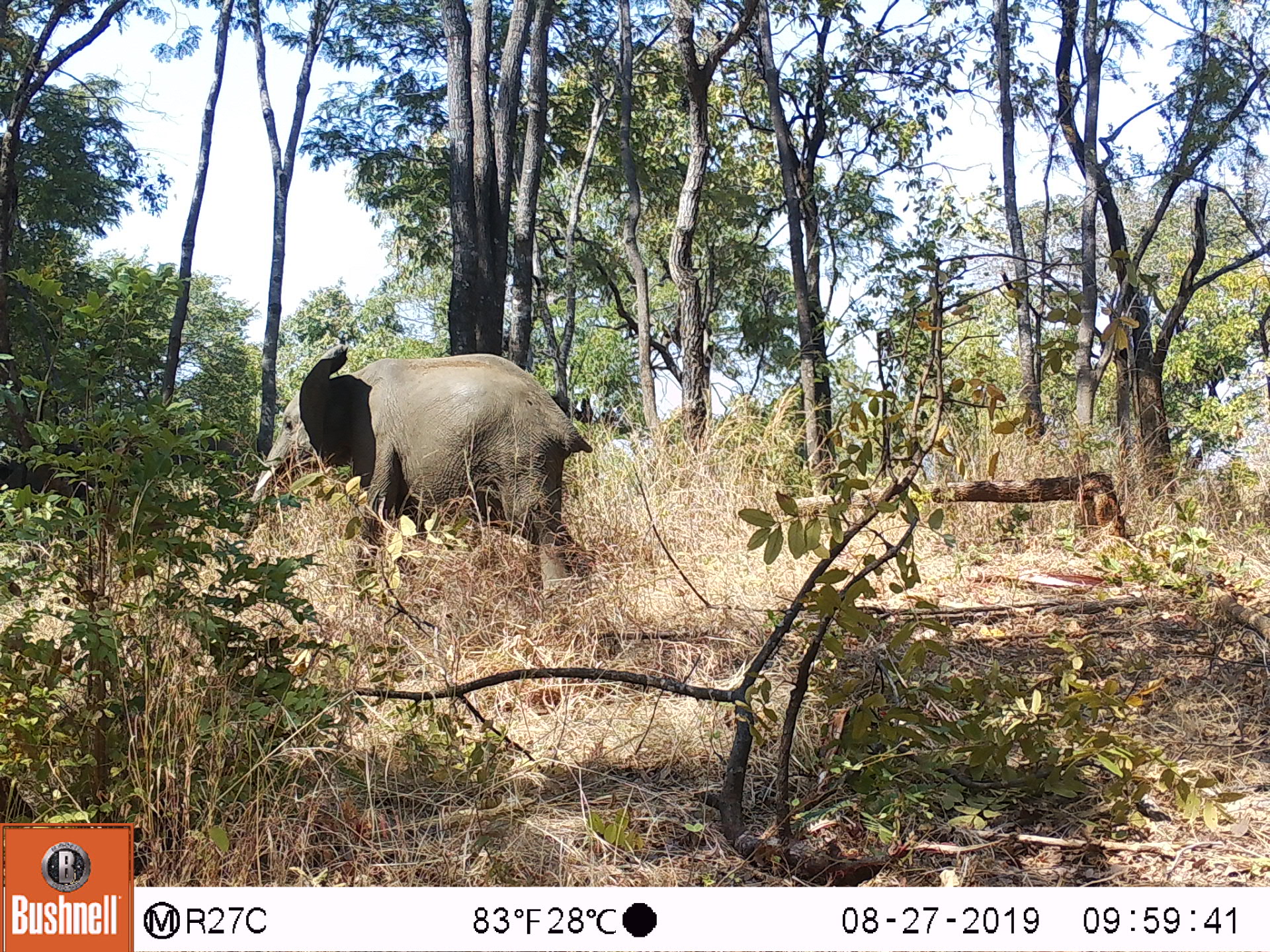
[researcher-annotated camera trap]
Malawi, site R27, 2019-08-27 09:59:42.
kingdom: Animalia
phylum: Chordata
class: Mammalia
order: Proboscidea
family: Elephantidae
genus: Loxodonta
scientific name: Loxodonta africana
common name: african savanna elephant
African savanna elephant (Loxodonta africana), count 1.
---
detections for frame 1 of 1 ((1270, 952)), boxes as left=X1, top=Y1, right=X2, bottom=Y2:
african savanna elephant: left=221, top=336, right=592, bottom=612